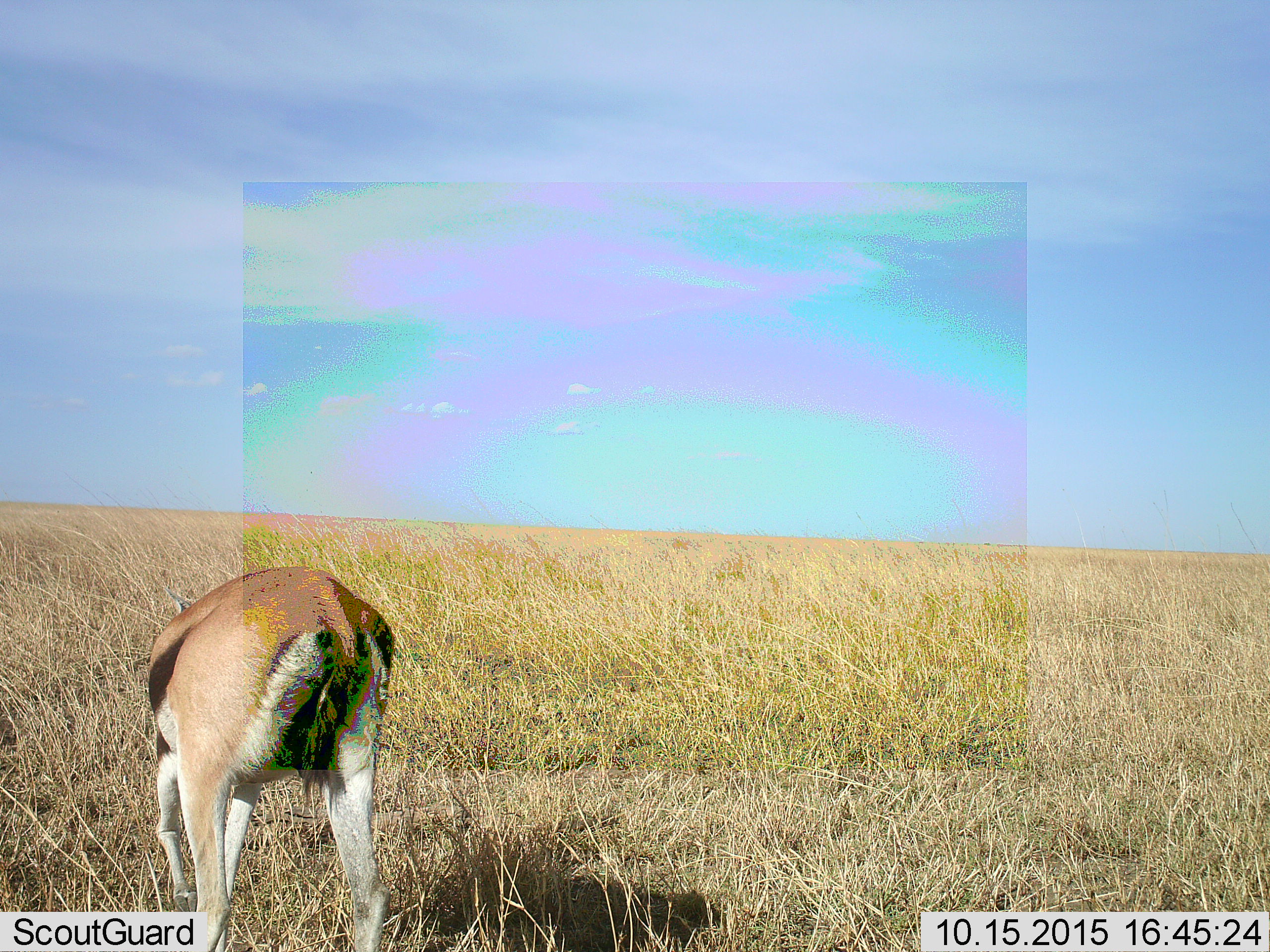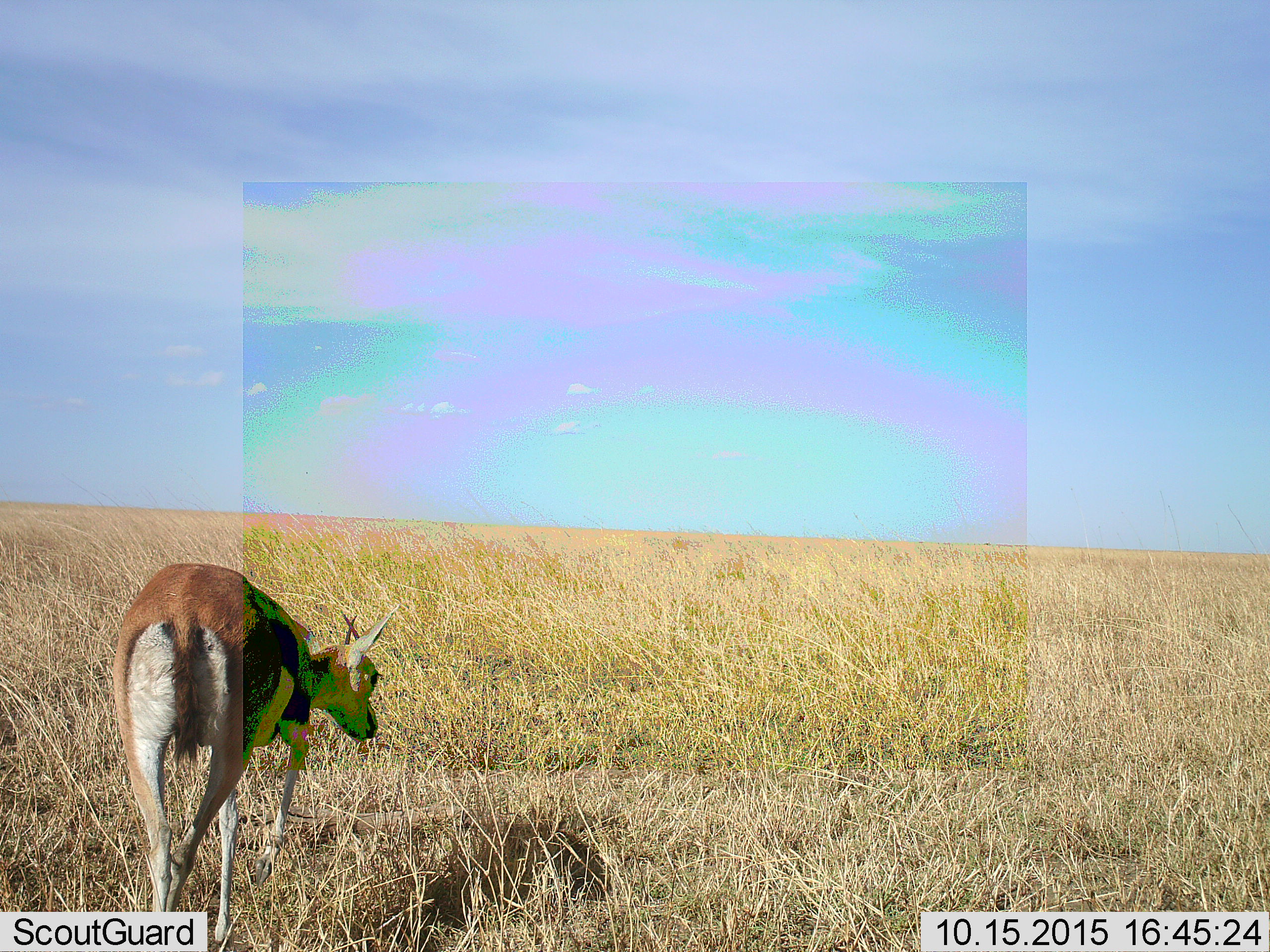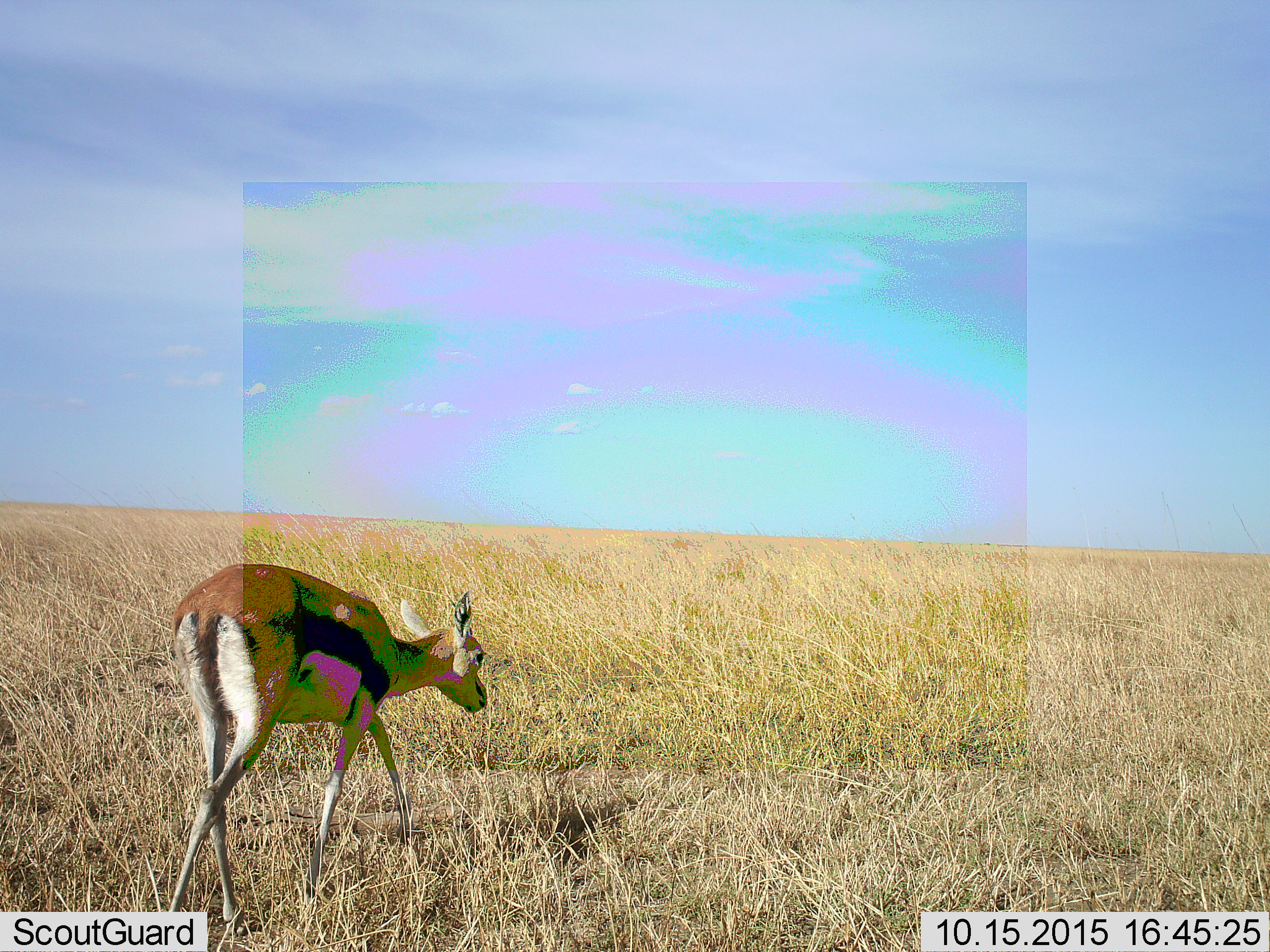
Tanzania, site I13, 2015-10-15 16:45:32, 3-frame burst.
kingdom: Animalia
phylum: Chordata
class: Mammalia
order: Artiodactyla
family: Bovidae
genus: Eudorcas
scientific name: Eudorcas thomsonii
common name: thomson's gazelle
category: gazellethomsons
Gazellethomsons (thomson's gazelle) (Eudorcas thomsonii), count 1. Behavior (volunteer vote fractions): standing 0%, resting 0%, moving 57%, interacting 0%. Young present (vote fraction): 0%. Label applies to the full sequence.